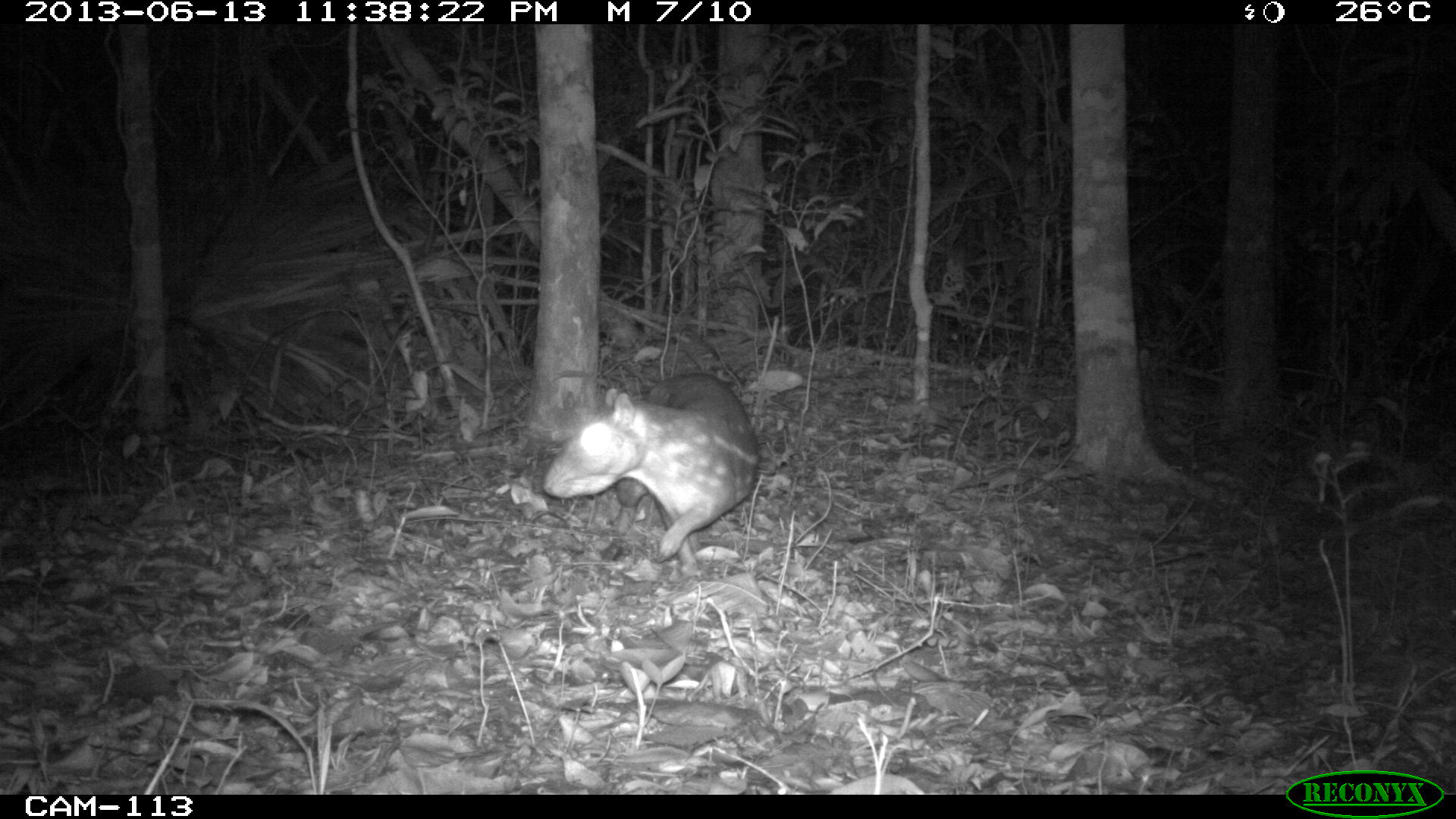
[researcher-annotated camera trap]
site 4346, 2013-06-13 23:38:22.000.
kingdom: Animalia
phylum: Chordata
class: Mammalia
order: Rodentia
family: Cuniculidae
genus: Cuniculus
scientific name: Cuniculus paca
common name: lowland paca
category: agouti paca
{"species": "agouti paca (lowland paca) (Cuniculus paca)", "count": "2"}